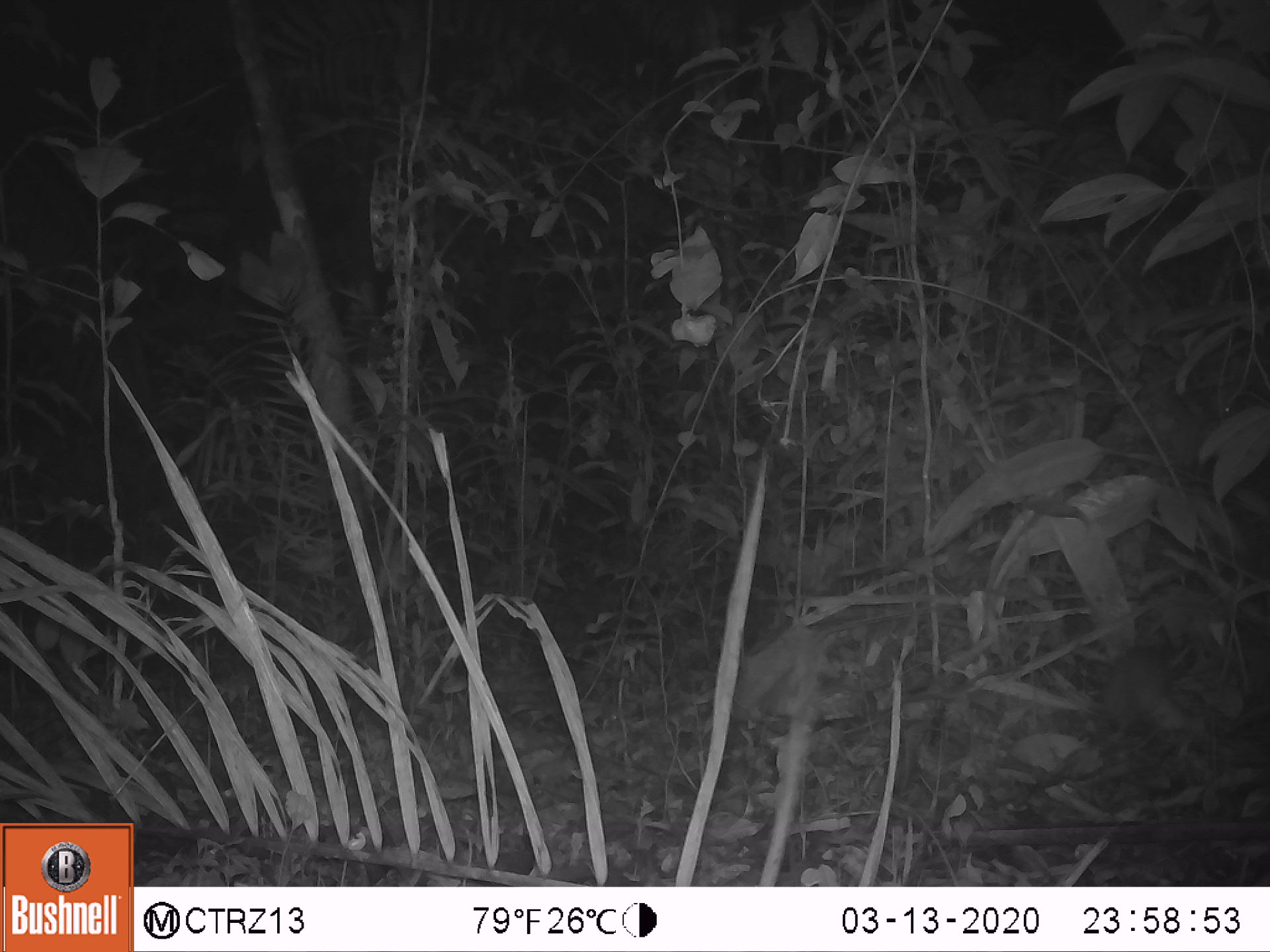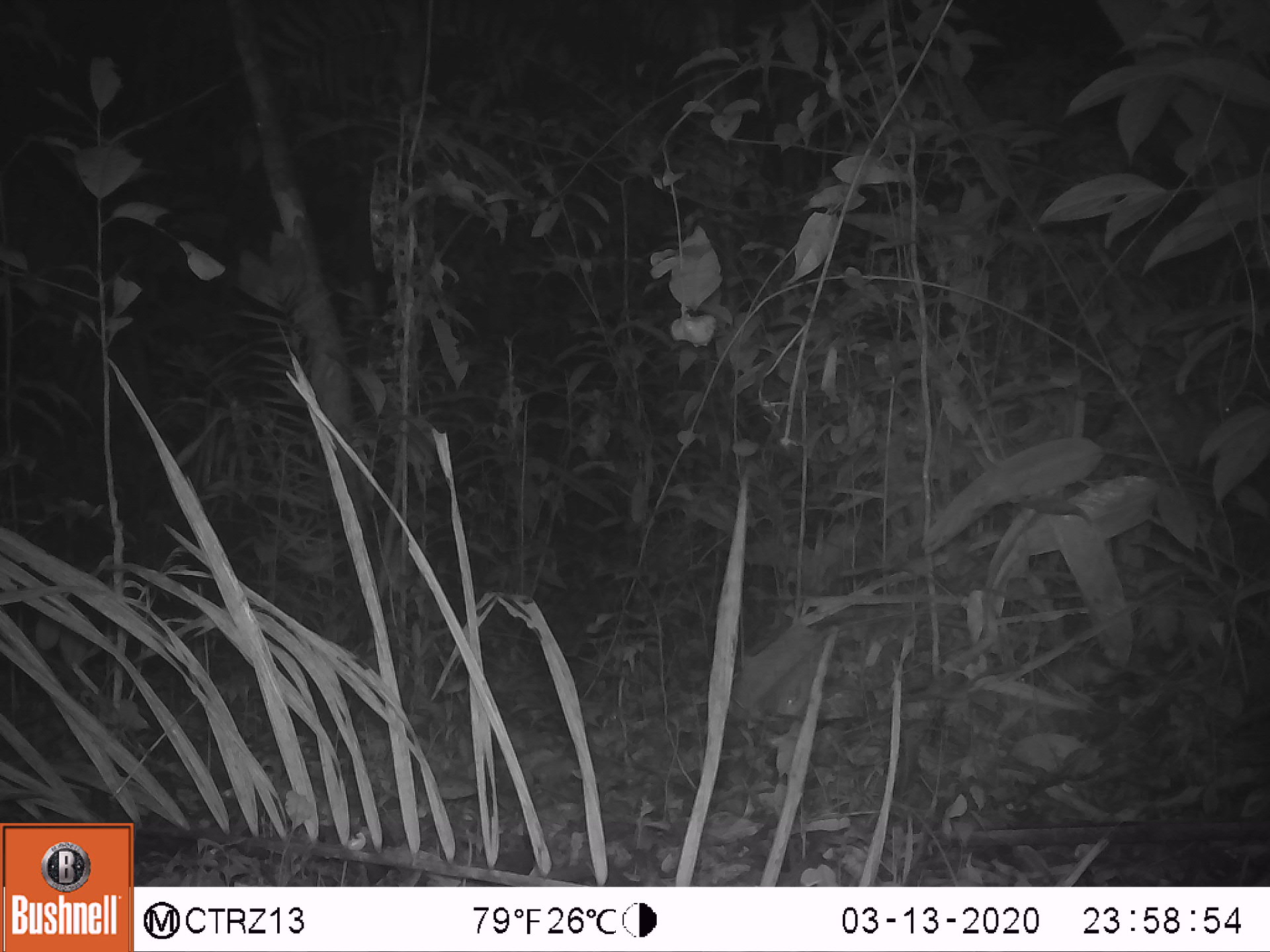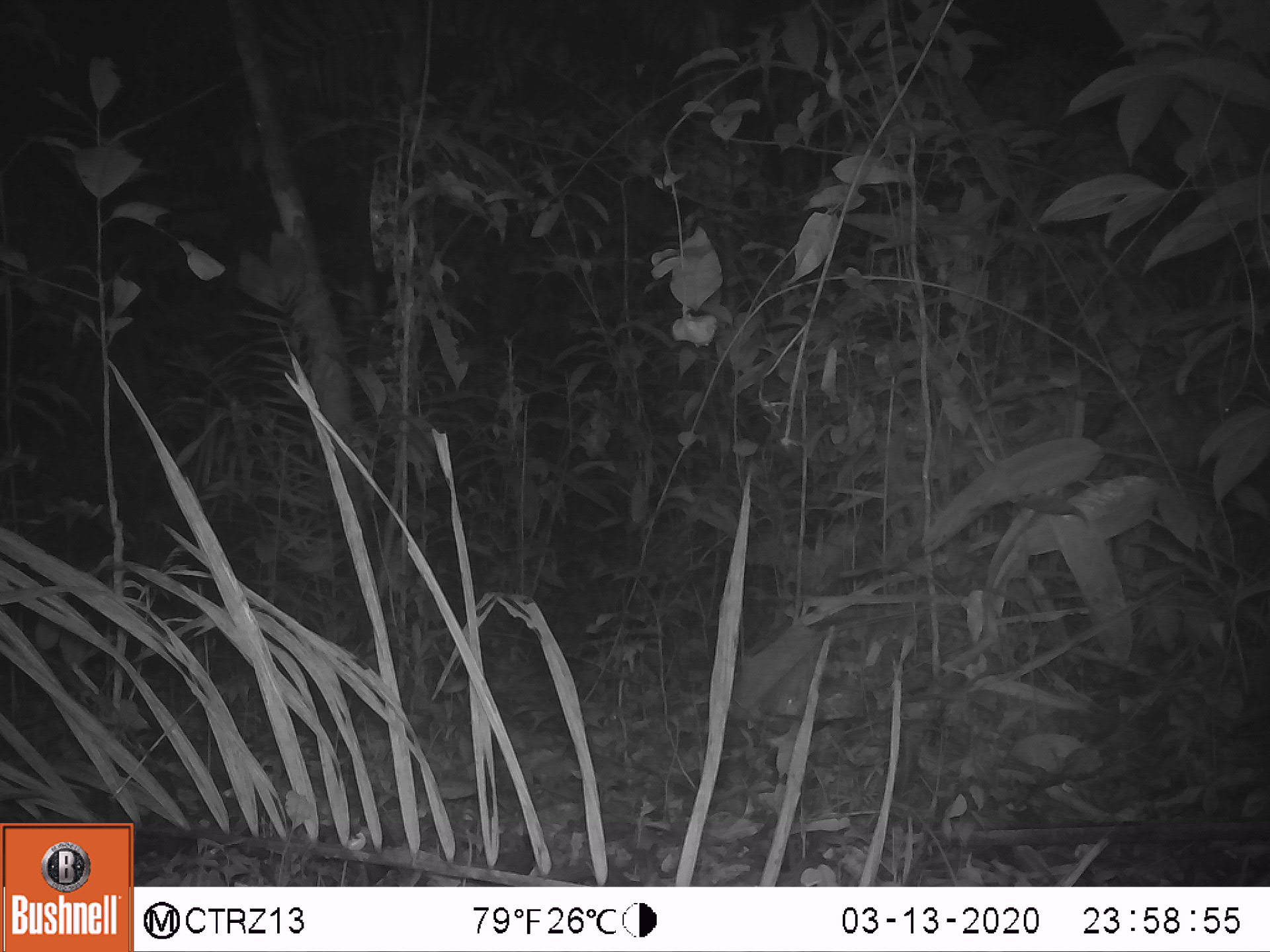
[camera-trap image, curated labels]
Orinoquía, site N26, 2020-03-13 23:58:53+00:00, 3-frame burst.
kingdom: Animalia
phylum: Chordata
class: Mammalia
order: Rodentia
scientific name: Rodentia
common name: rodent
Rodent (Rodentia).